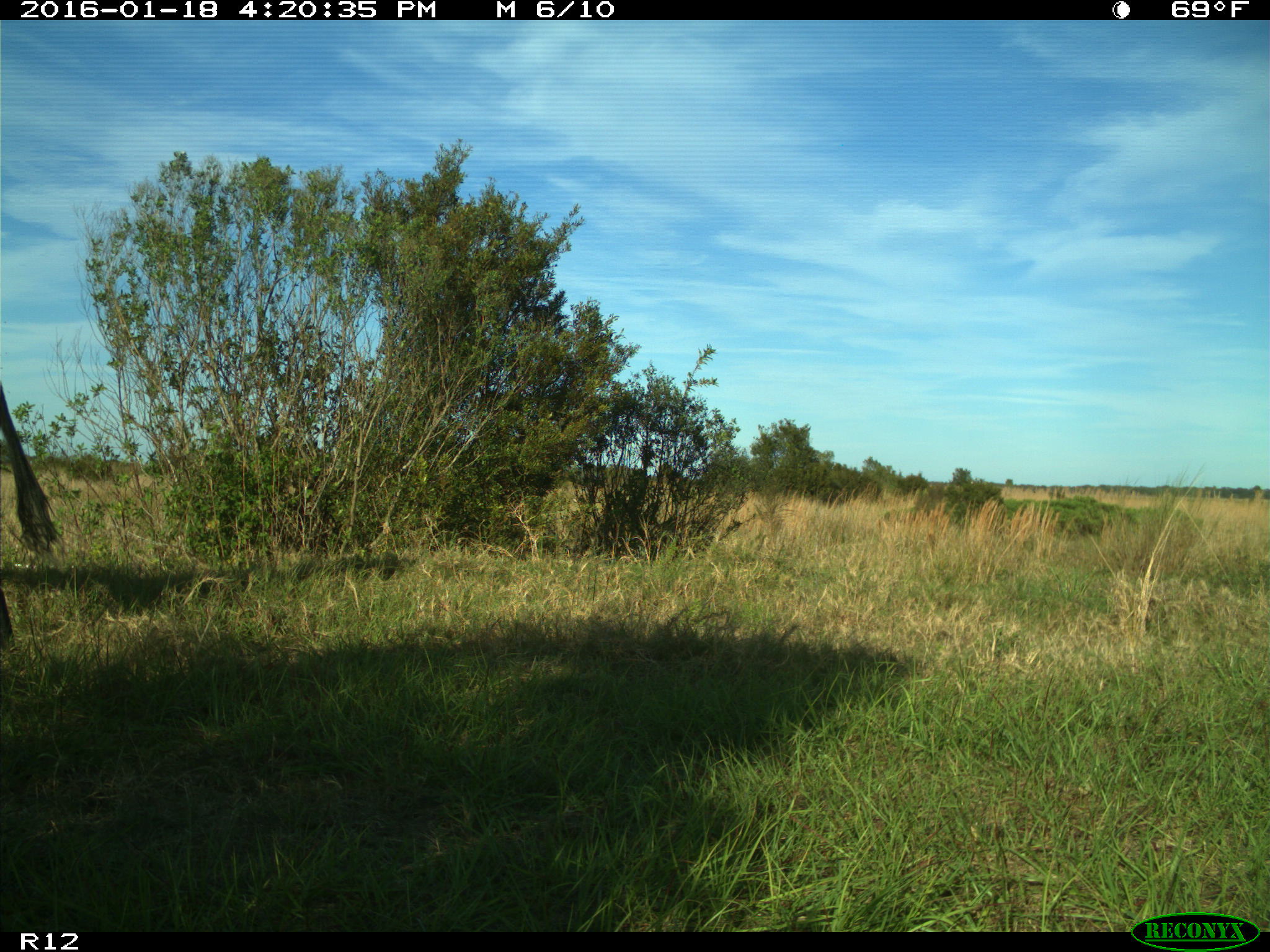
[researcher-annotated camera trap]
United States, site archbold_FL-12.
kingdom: Animalia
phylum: Chordata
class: Mammalia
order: Artiodactyla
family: Bovidae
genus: Bos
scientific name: Bos taurus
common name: domestic cow